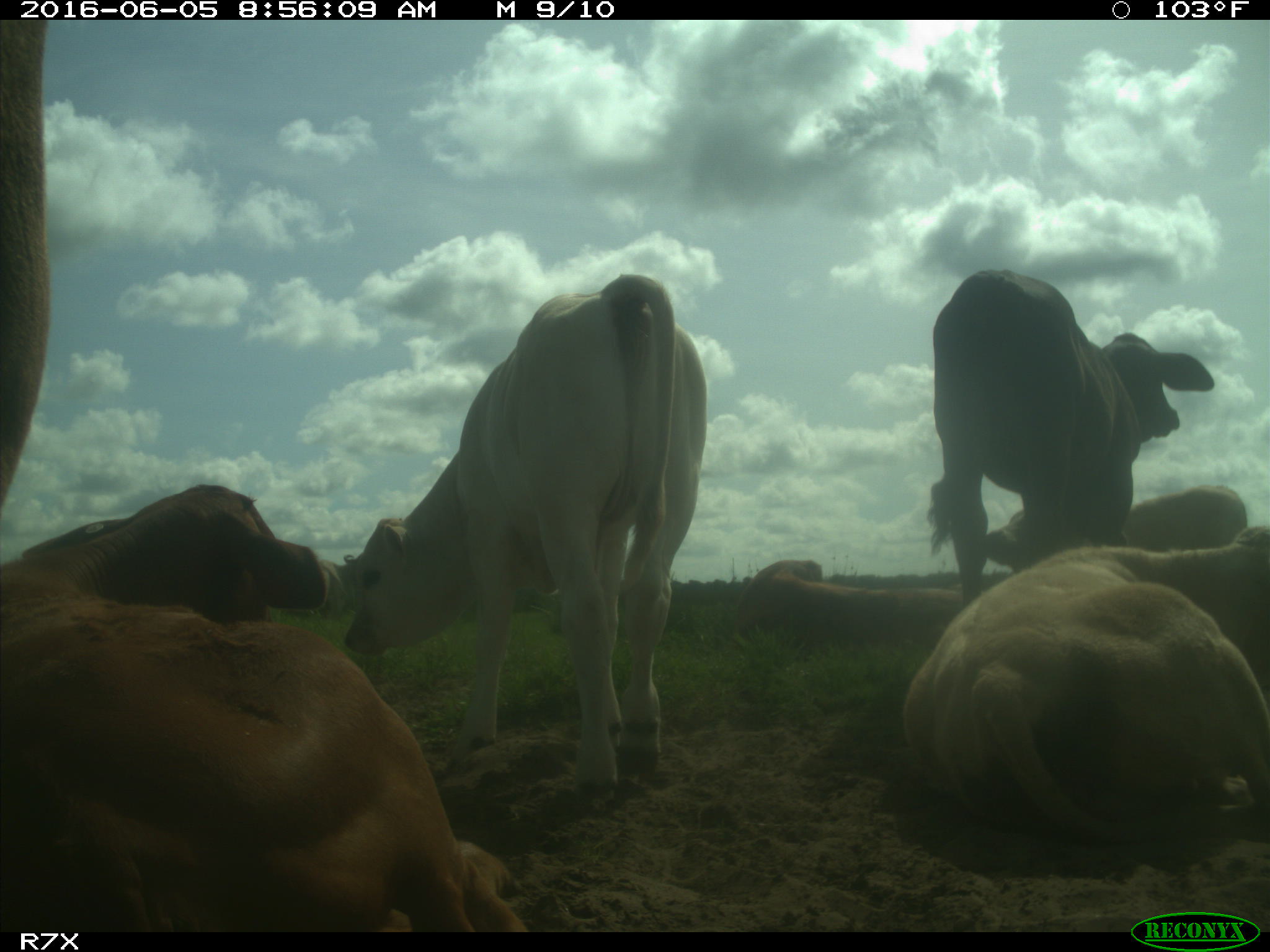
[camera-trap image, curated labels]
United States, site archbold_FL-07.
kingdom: Animalia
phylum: Chordata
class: Mammalia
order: Artiodactyla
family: Bovidae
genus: Bos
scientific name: Bos taurus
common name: domestic cow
Bos taurus (domestic cow).